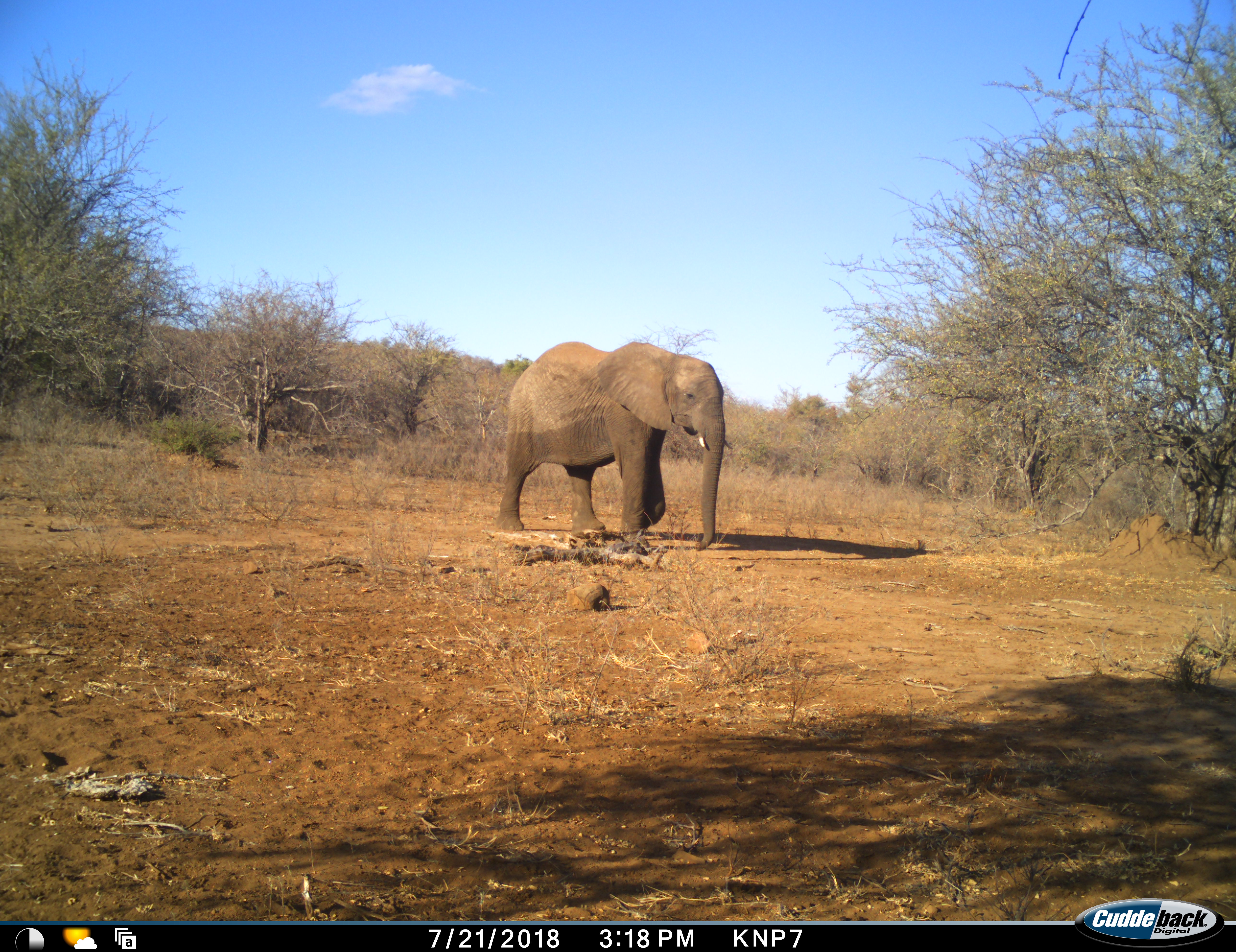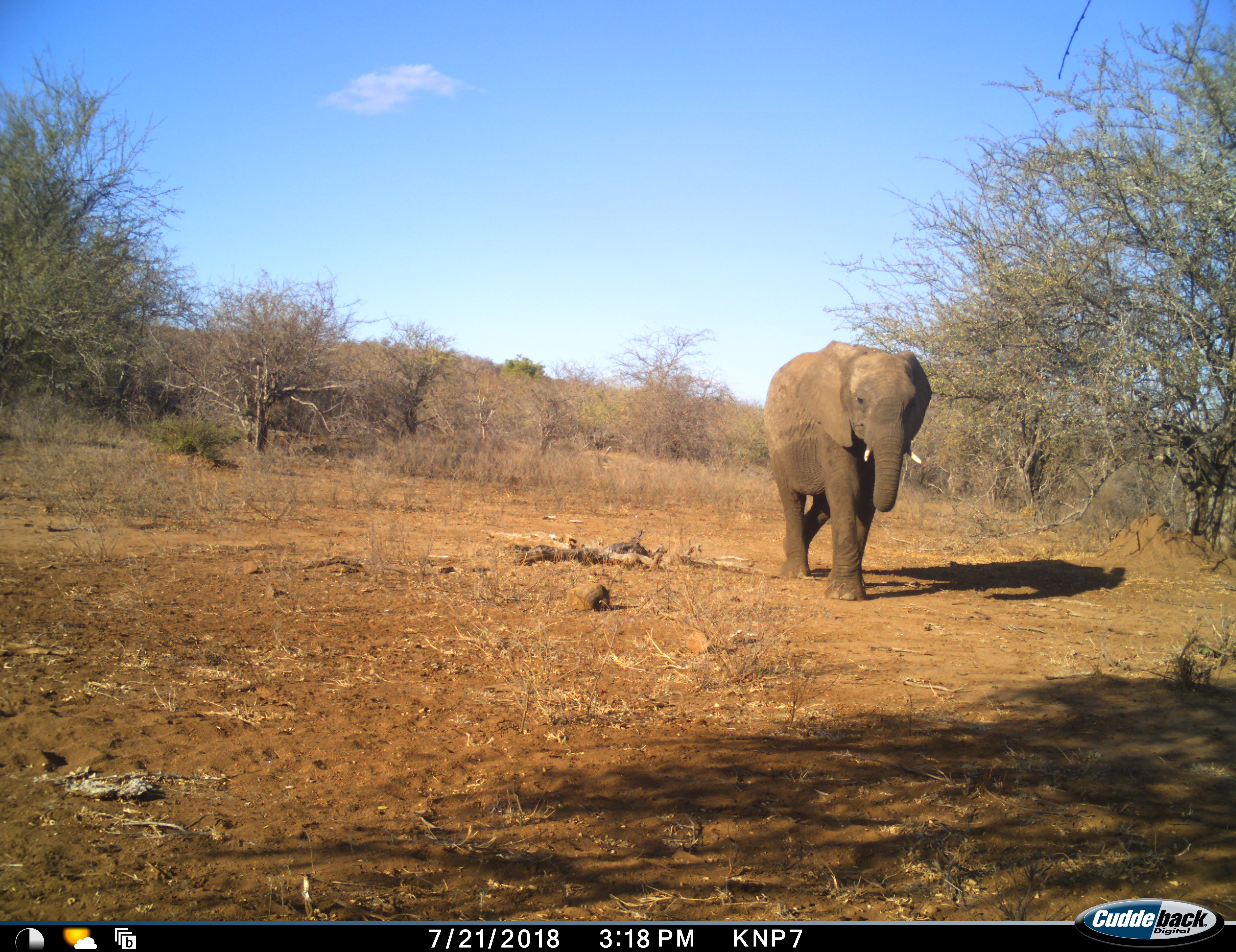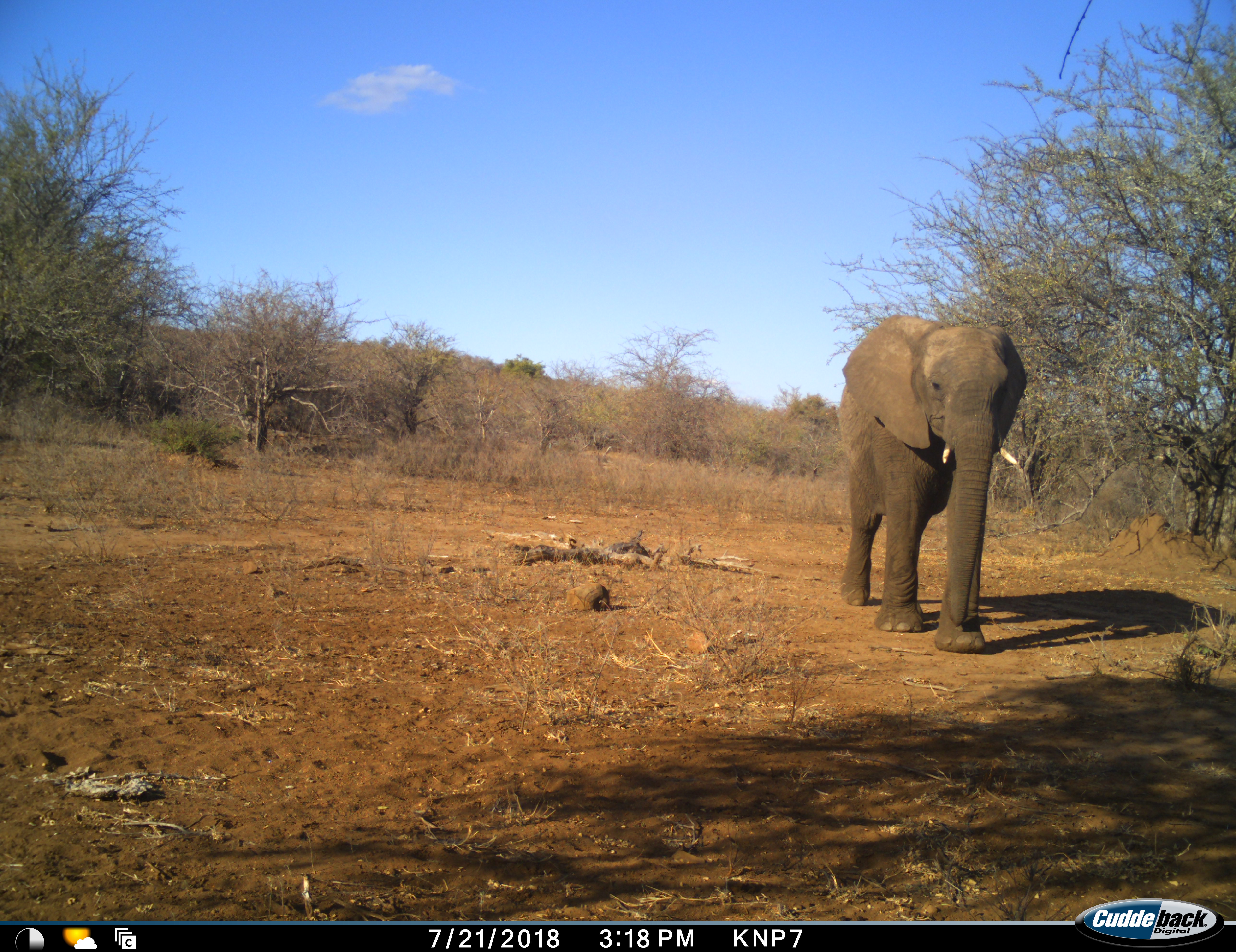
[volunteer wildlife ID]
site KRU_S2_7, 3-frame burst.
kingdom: Animalia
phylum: Chordata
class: Mammalia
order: Proboscidea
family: Elephantidae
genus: Loxodonta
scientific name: Loxodonta africana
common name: african bush elephant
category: elephant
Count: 1.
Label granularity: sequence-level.